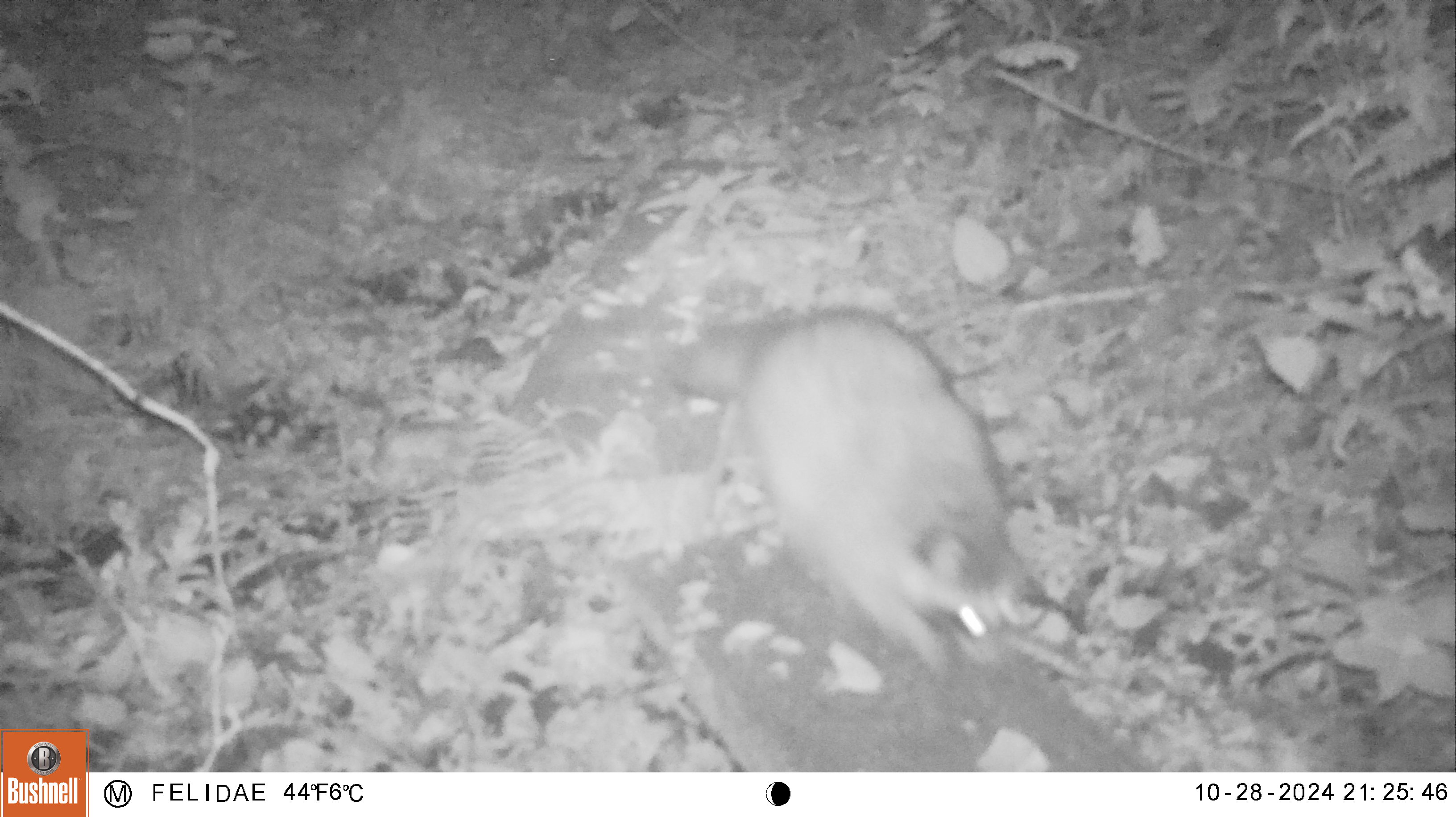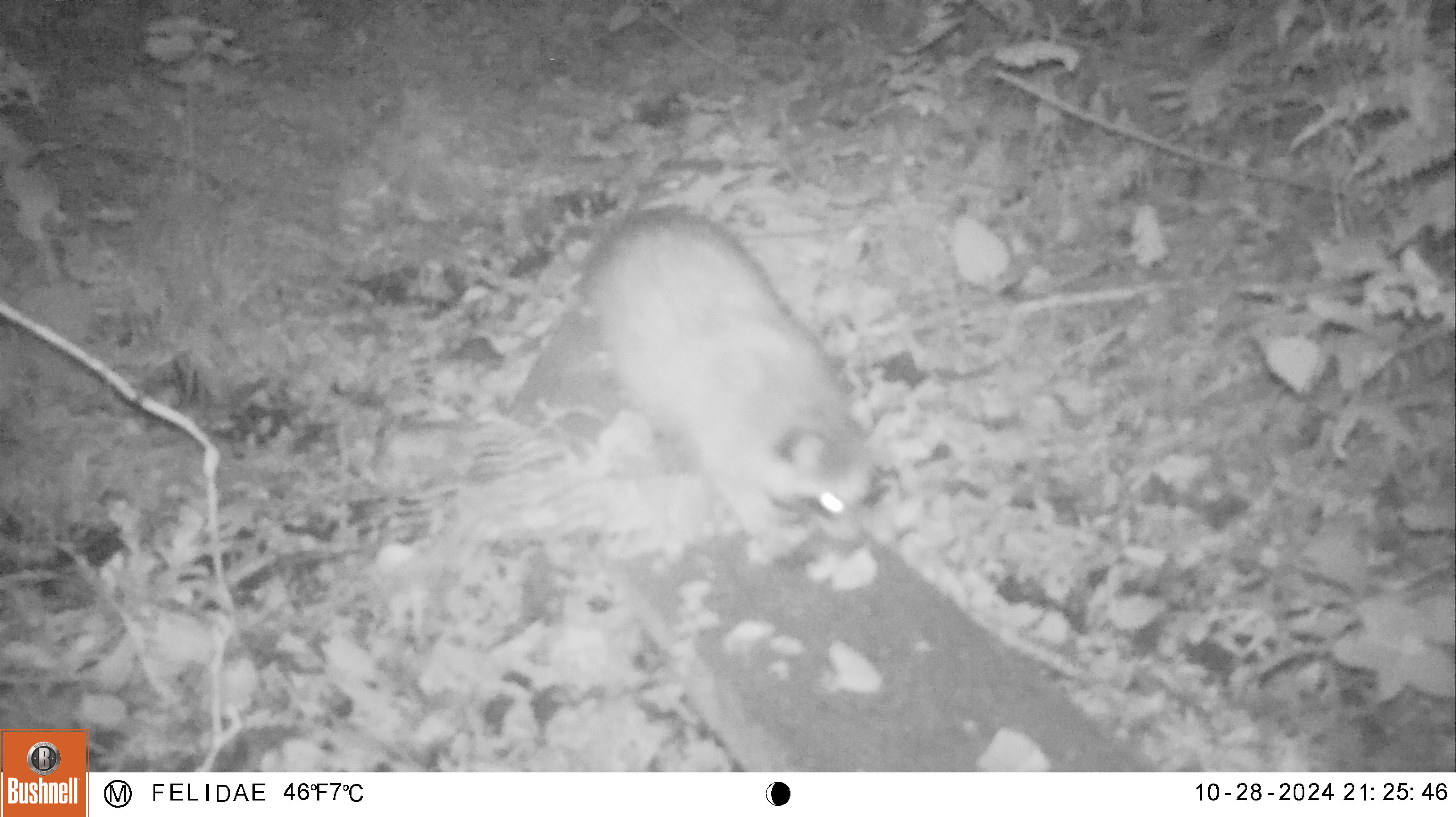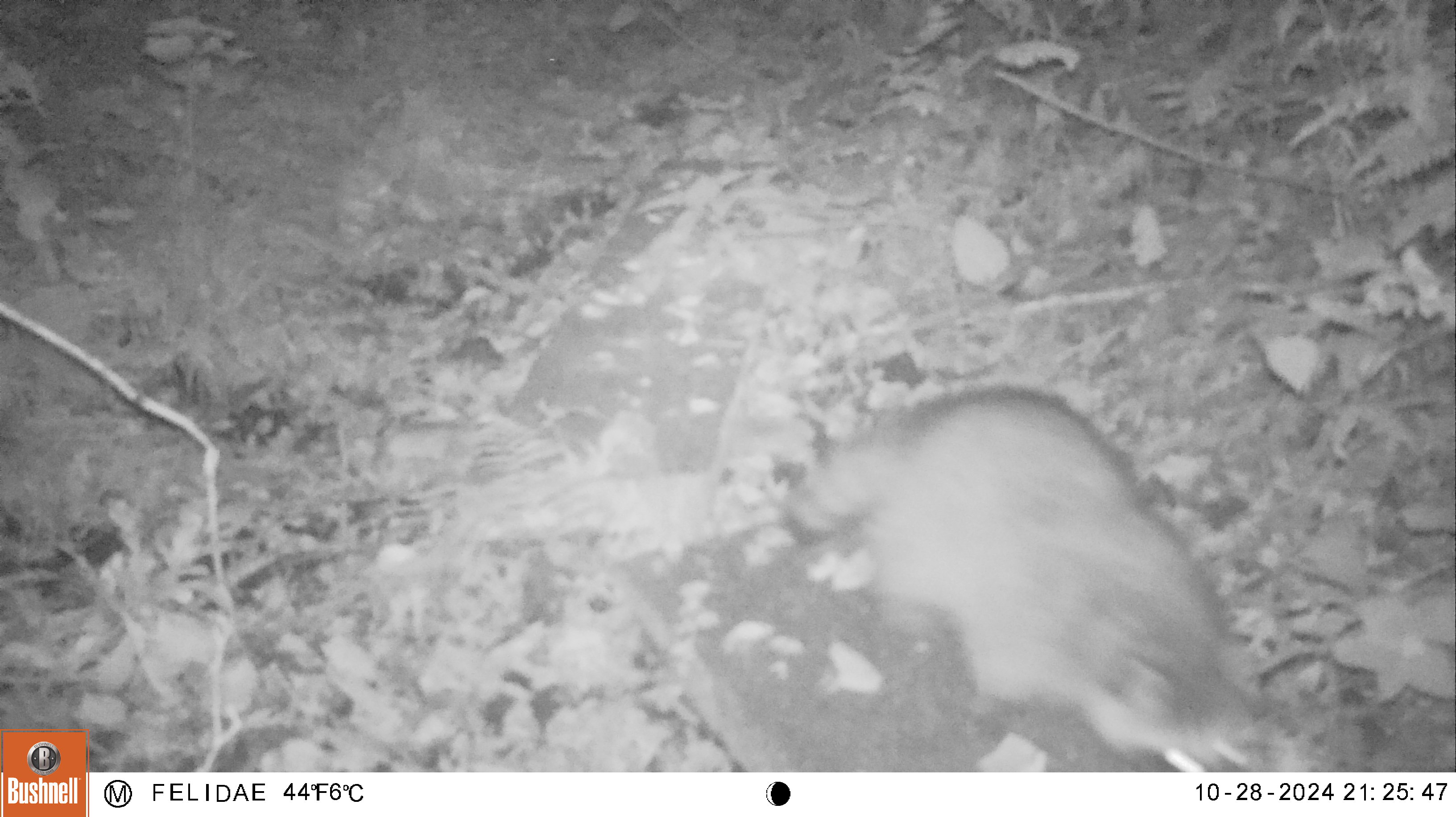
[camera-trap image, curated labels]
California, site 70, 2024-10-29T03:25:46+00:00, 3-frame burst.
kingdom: Animalia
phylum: Chordata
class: Mammalia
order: Carnivora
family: Procyonidae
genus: Procyon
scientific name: Procyon lotor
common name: raccoon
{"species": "raccoon (Procyon lotor)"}